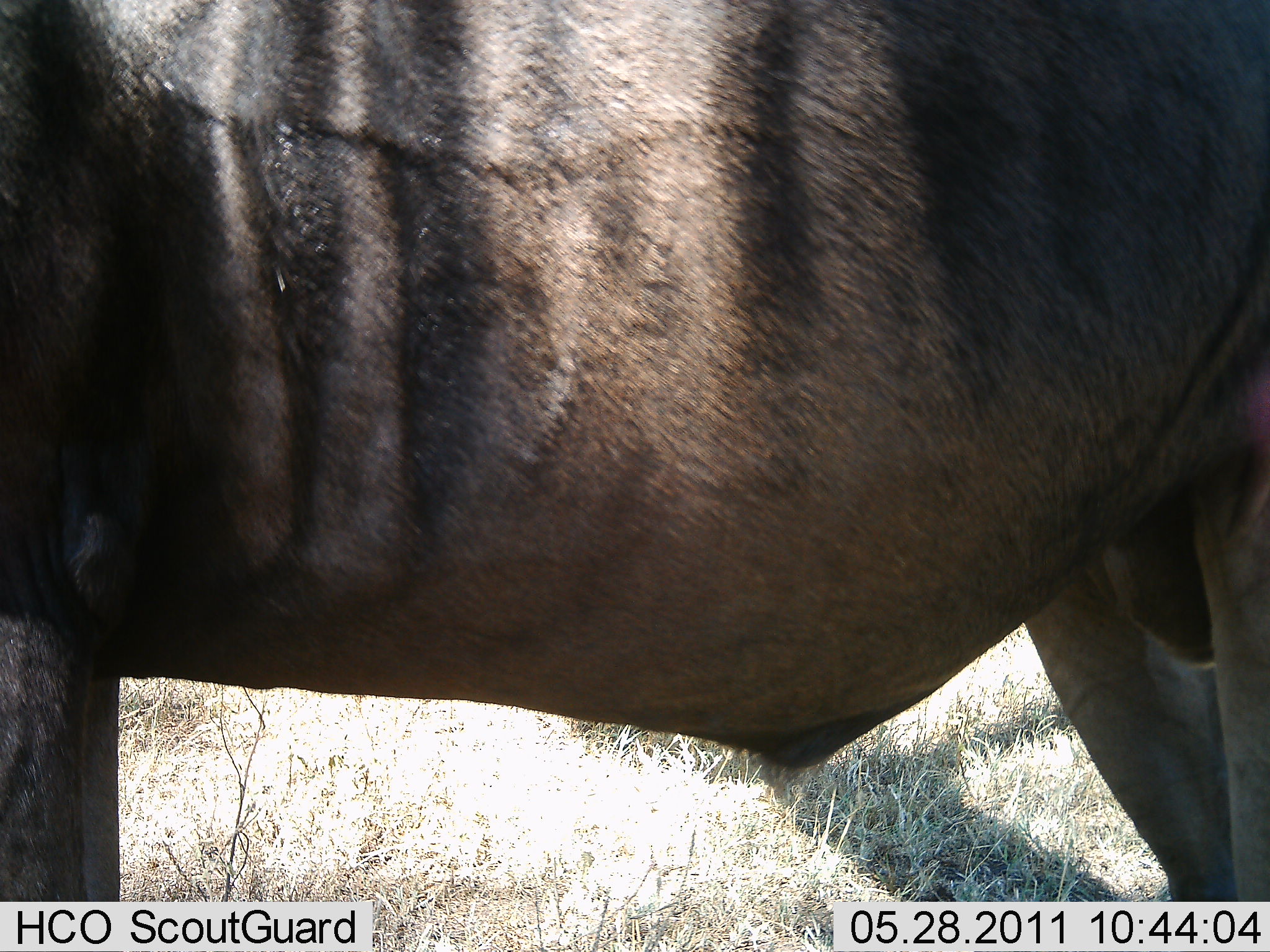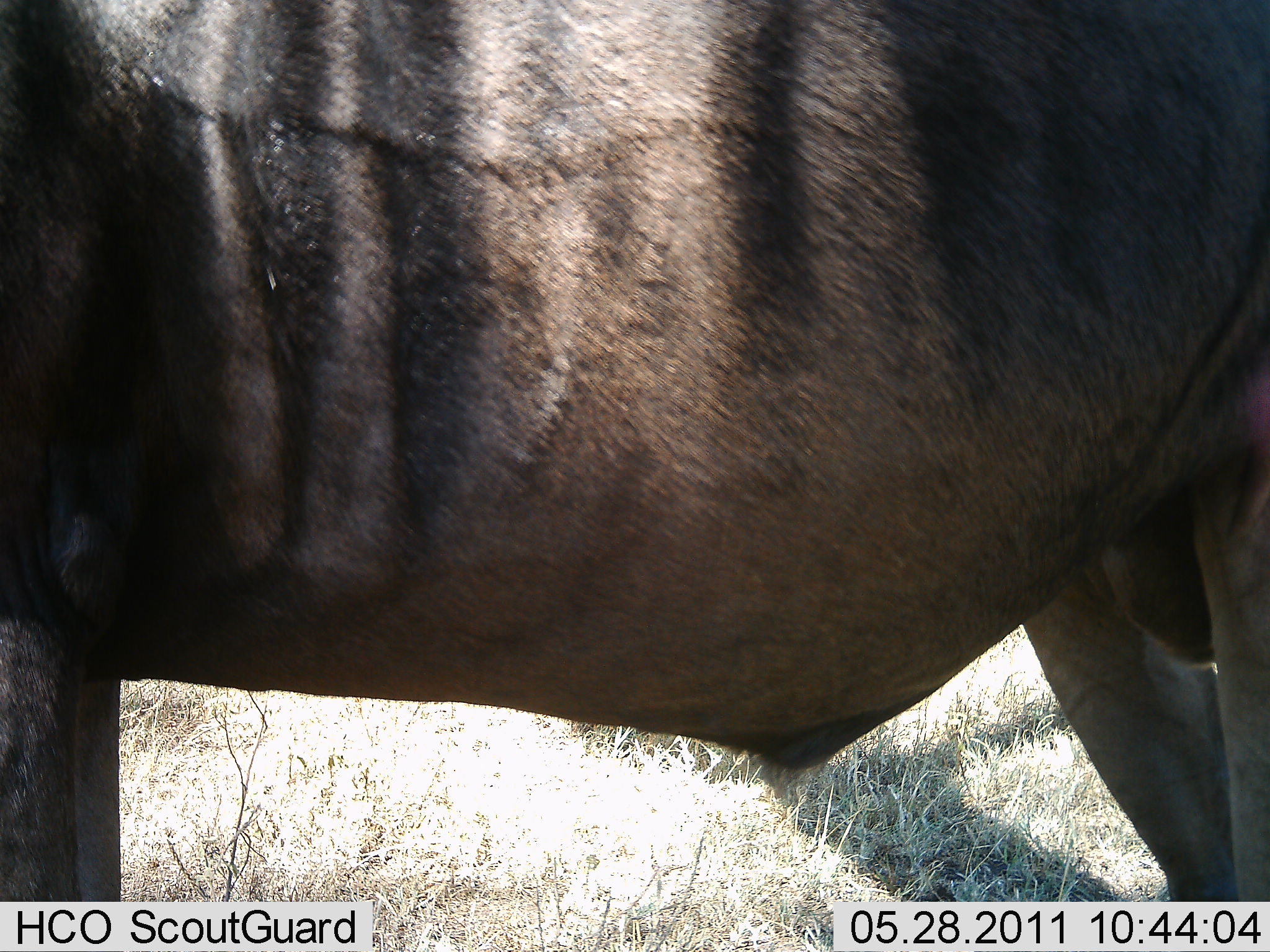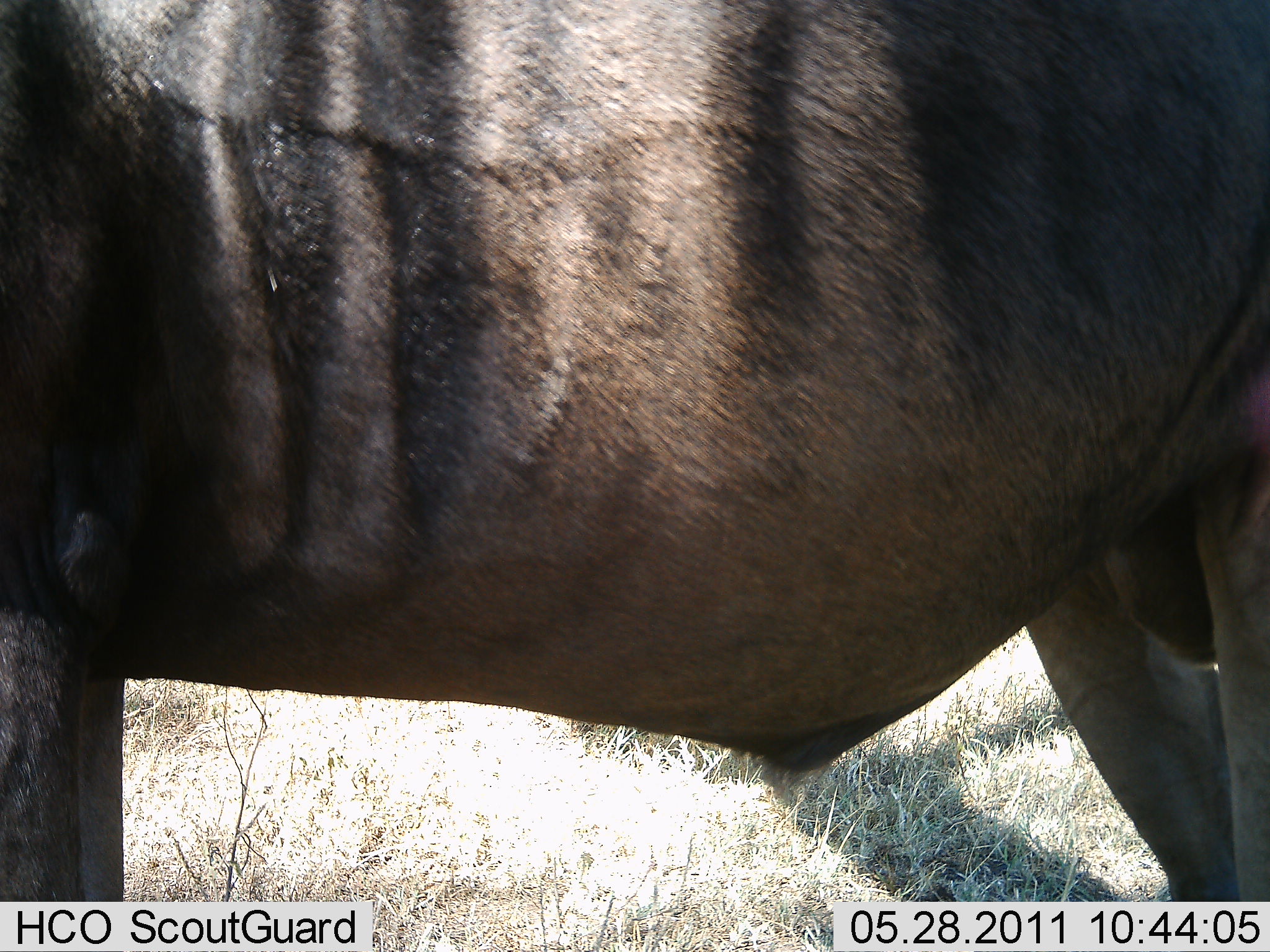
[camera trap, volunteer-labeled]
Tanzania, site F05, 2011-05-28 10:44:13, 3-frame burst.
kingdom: Animalia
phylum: Chordata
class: Mammalia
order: Artiodactyla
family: Bovidae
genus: Connochaetes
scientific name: Connochaetes taurinus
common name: blue wildebeest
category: wildebeest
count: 1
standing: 100%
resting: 0%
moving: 0%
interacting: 0%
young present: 0%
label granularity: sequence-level